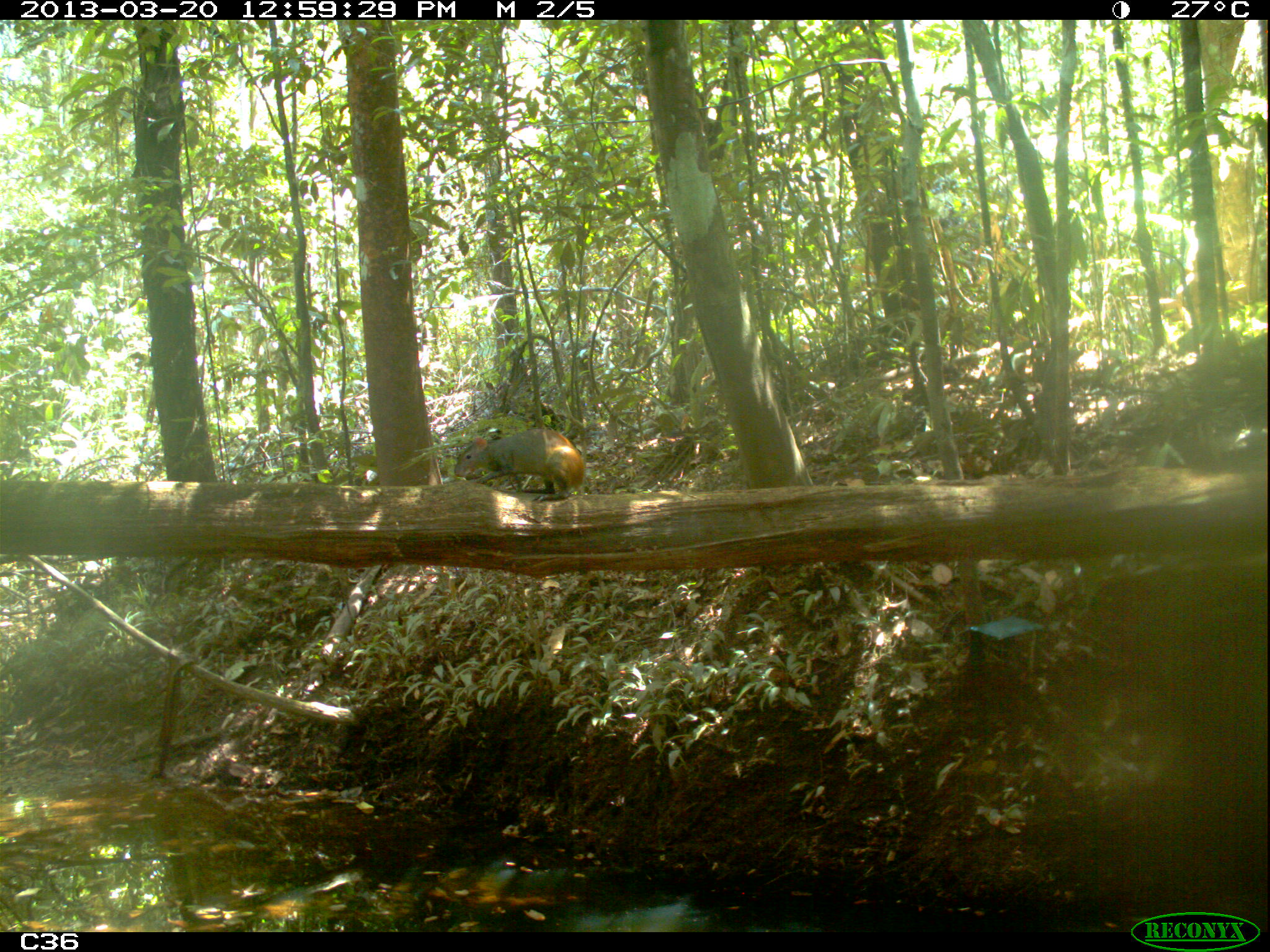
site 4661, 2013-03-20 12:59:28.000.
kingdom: Animalia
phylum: Chordata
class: Mammalia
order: Rodentia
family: Dasyproctidae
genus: Dasyprocta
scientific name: Dasyprocta leporina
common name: red-rumped agouti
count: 1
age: adult